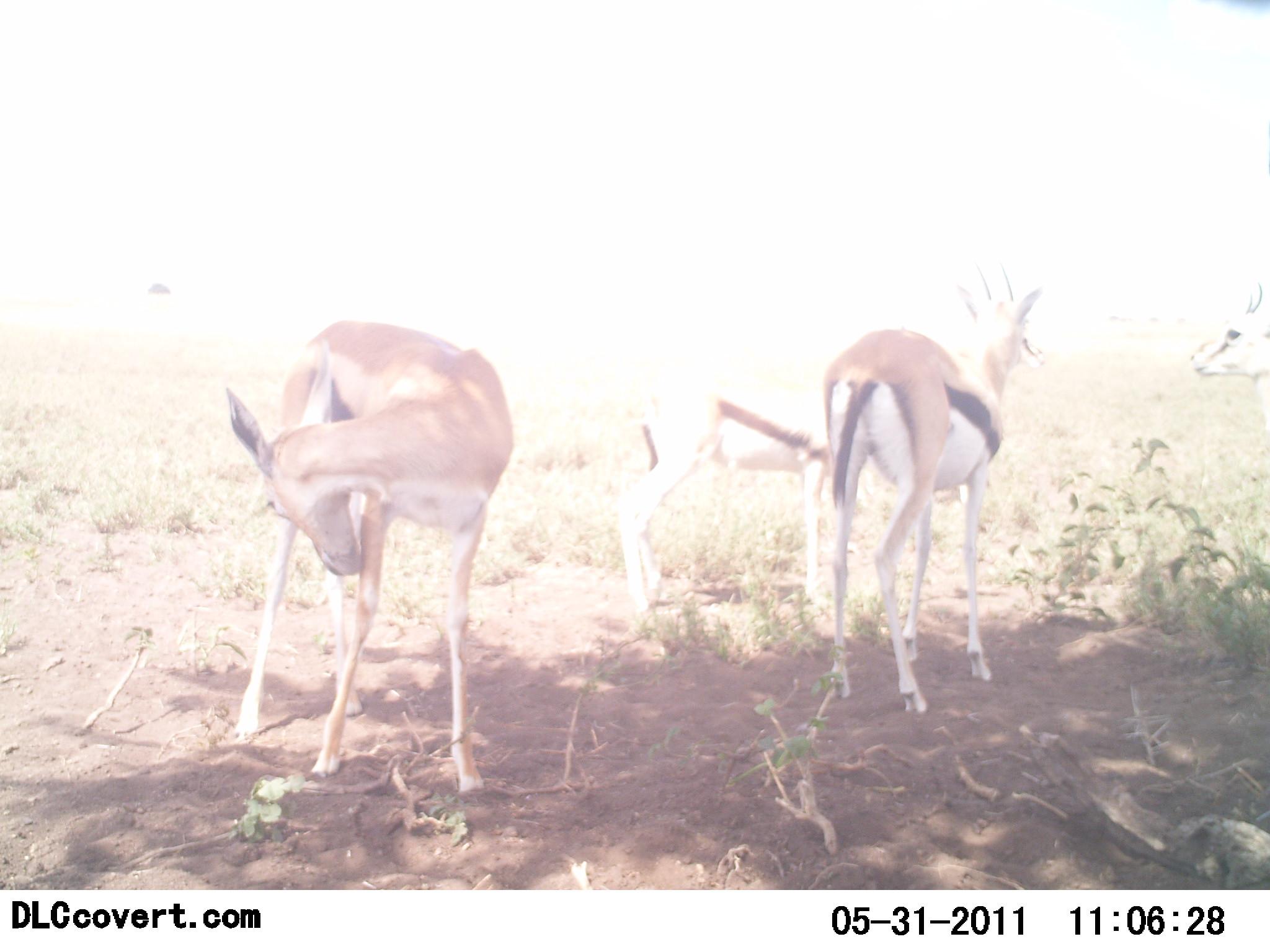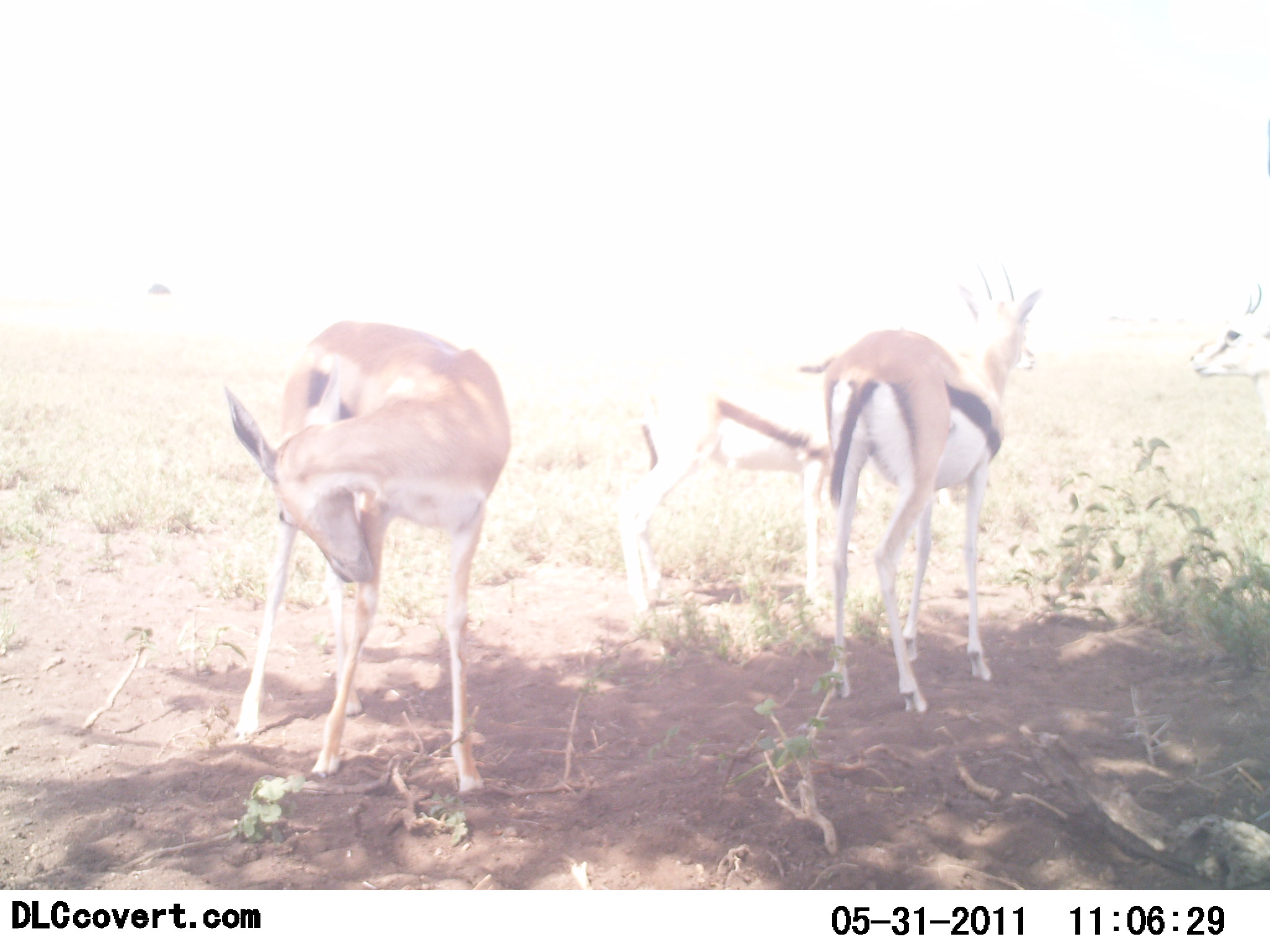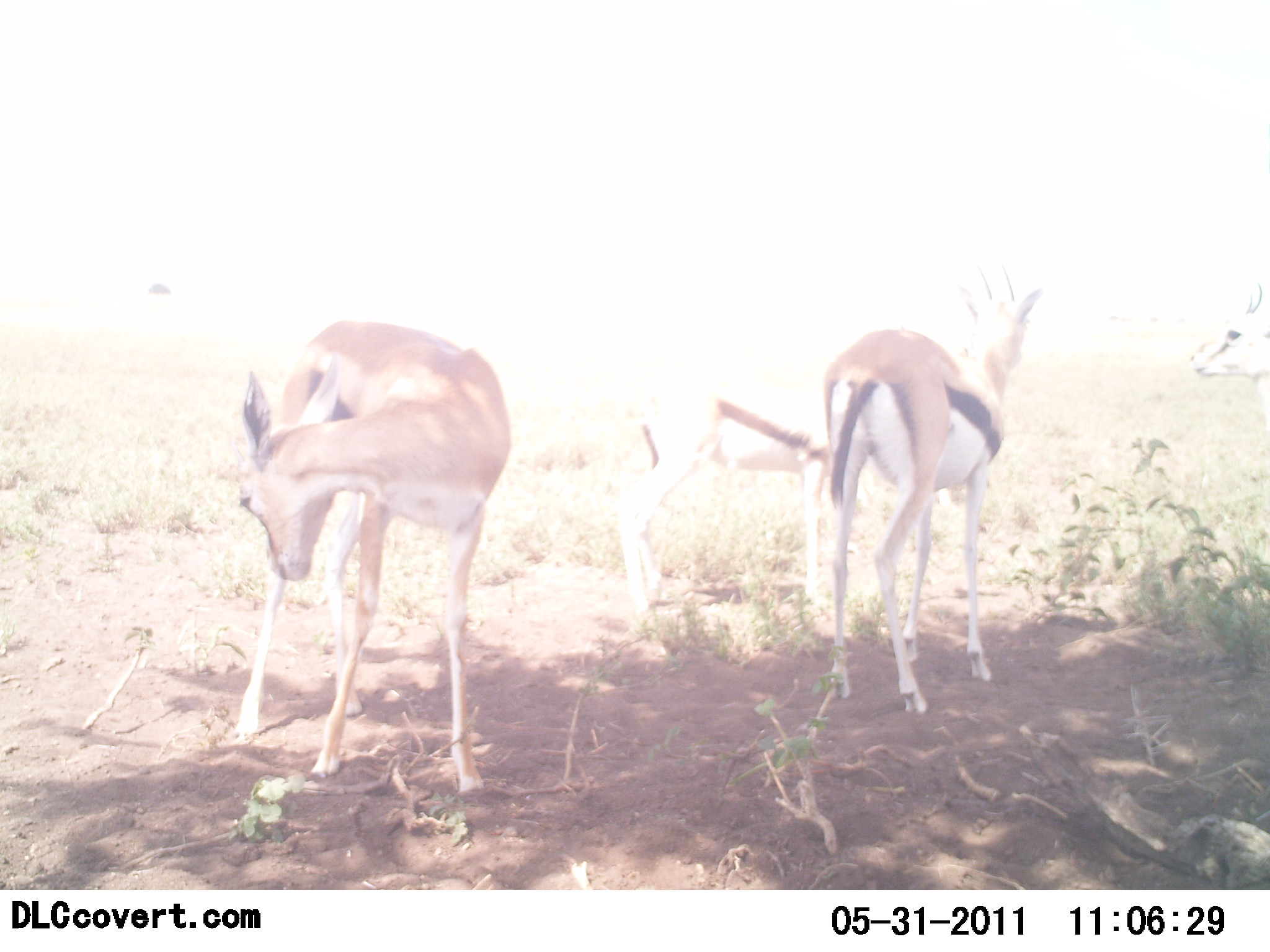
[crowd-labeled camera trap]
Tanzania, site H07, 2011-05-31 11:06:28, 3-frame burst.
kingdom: Animalia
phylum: Chordata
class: Mammalia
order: Artiodactyla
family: Bovidae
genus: Eudorcas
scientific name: Eudorcas thomsonii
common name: thomson's gazelle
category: gazellethomsons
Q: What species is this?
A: Gazellethomsons (thomson's gazelle) (Eudorcas thomsonii).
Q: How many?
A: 3.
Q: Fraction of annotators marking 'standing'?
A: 92%.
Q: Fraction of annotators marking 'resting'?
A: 8%.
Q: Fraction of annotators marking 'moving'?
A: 0%.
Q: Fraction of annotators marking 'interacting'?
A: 0%.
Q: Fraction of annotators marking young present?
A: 0%.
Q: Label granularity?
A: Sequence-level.